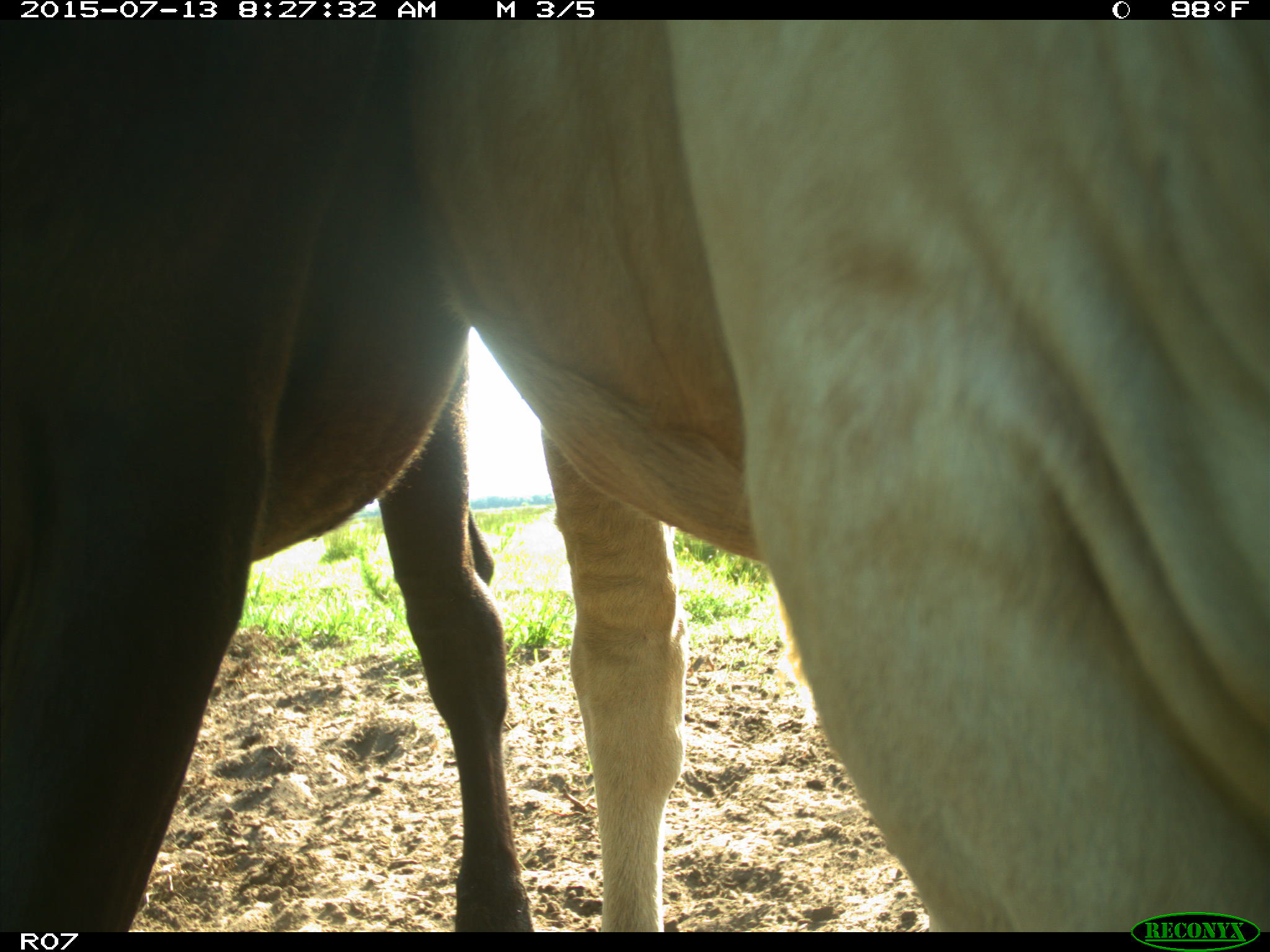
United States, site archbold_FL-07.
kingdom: Animalia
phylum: Chordata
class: Mammalia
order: Artiodactyla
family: Bovidae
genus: Bos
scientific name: Bos taurus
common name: domestic cow